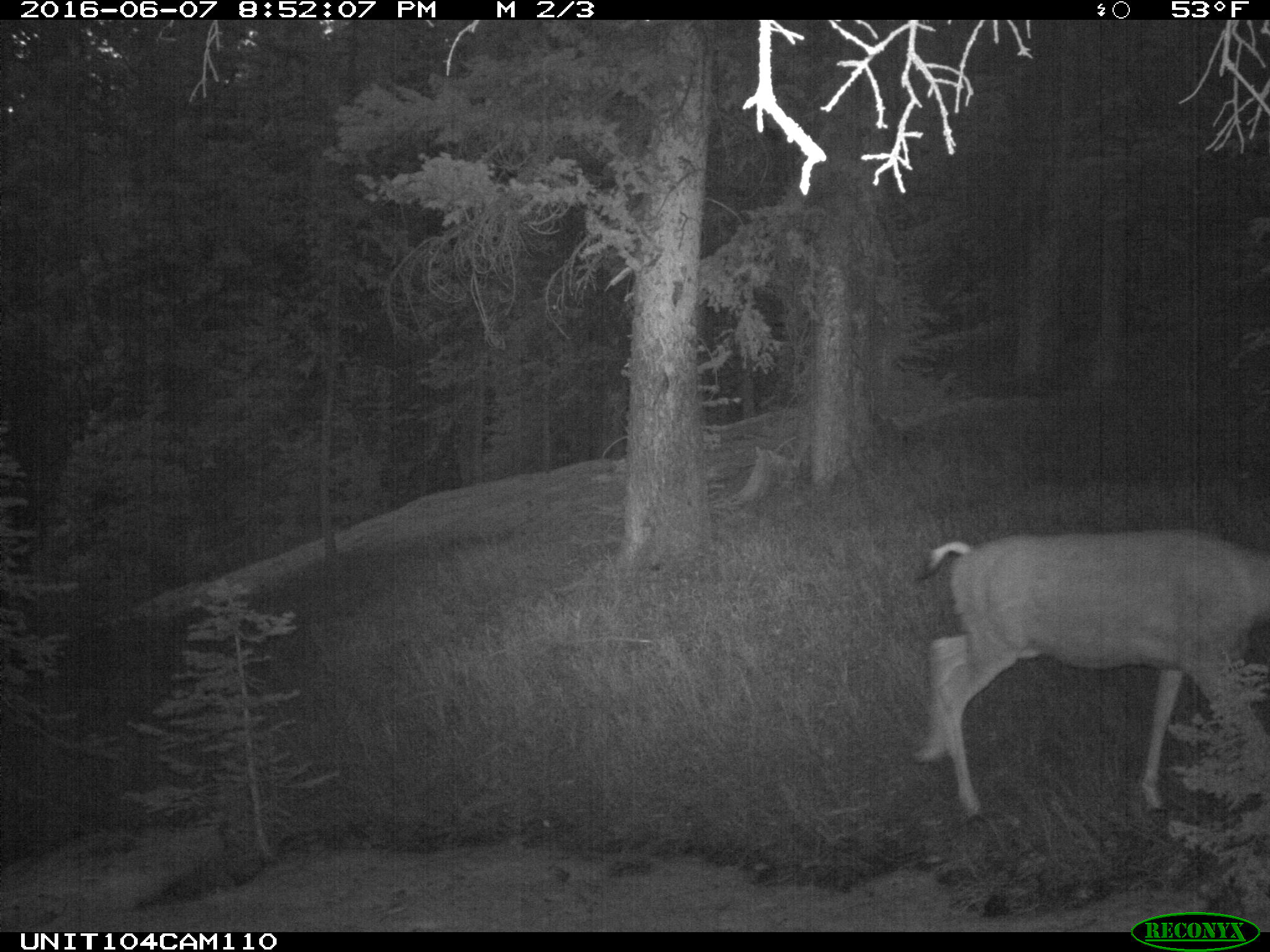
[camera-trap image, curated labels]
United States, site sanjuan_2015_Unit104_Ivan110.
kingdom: Animalia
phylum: Chordata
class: Mammalia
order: Artiodactyla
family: Cervidae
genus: Odocoileus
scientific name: Odocoileus hemionus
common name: mule deer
Odocoileus hemionus (mule deer).